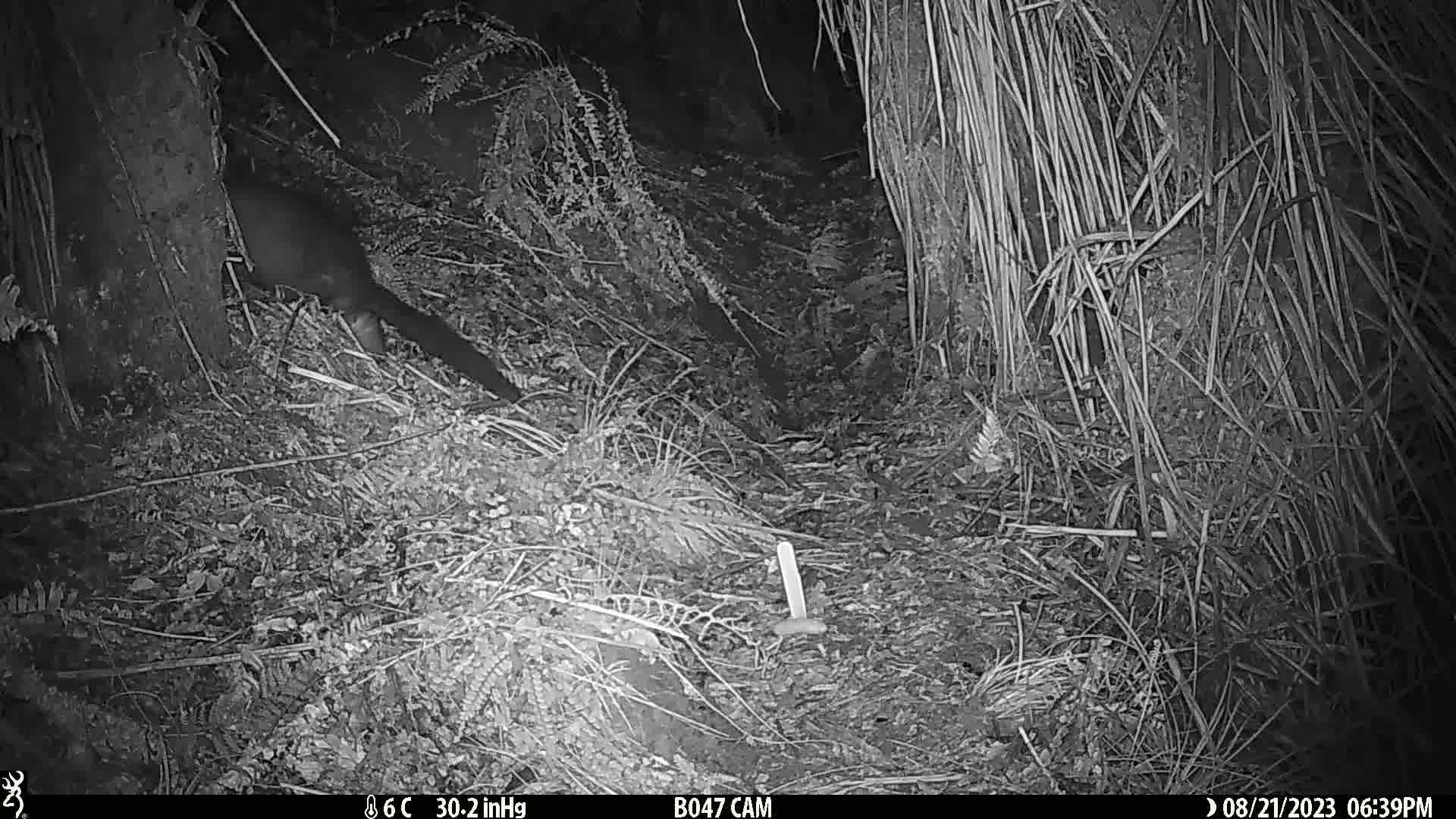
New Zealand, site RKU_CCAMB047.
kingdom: Animalia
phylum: Chordata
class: Mammalia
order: Diprotodontia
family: Phalangeridae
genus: Trichosurus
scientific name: Trichosurus vulpecula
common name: common brushtail possum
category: possum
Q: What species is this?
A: Possum (common brushtail possum) (Trichosurus vulpecula).